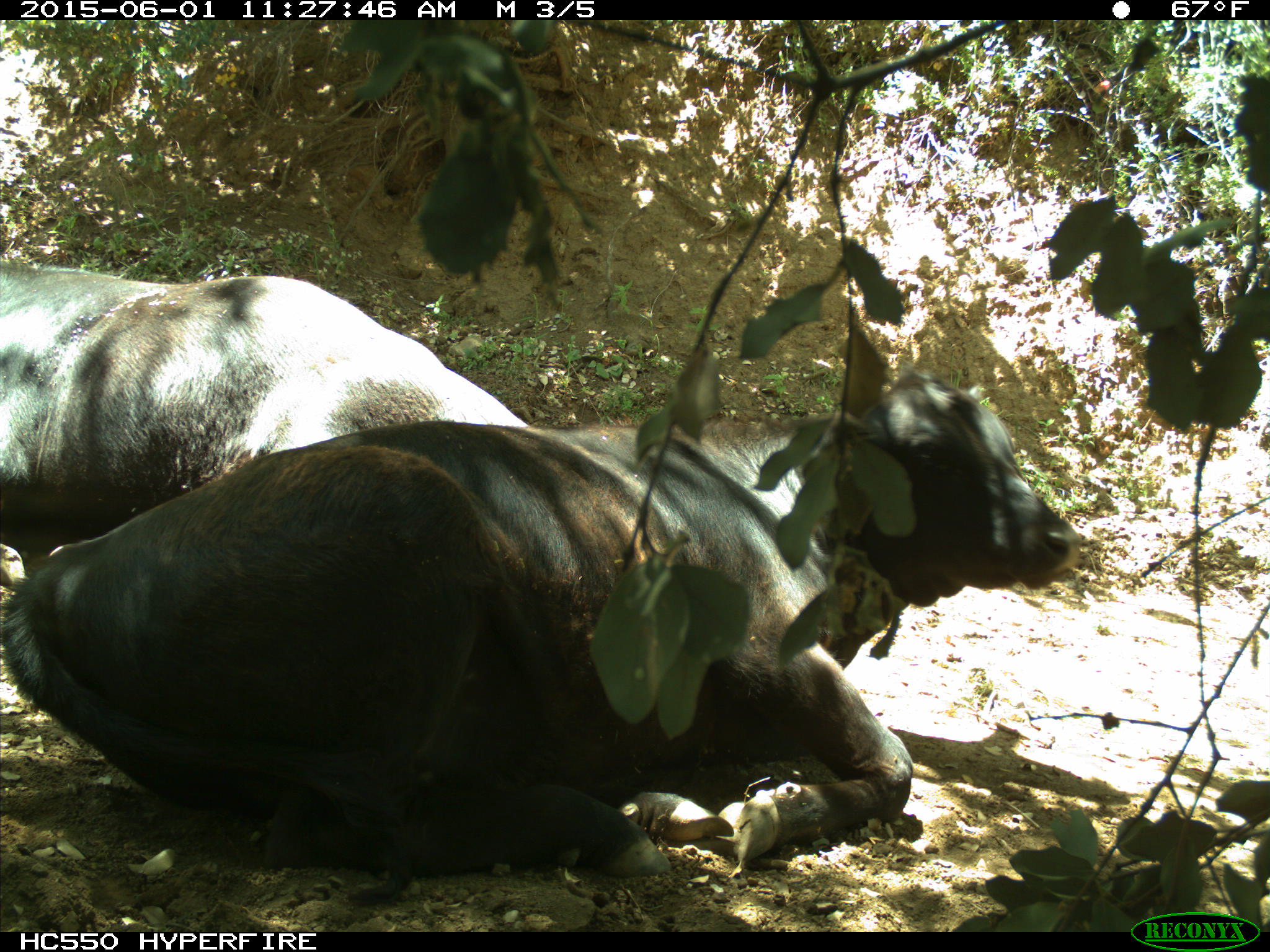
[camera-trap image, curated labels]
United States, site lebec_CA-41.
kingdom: Animalia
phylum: Chordata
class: Mammalia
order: Artiodactyla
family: Bovidae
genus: Bos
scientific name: Bos taurus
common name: domestic cow